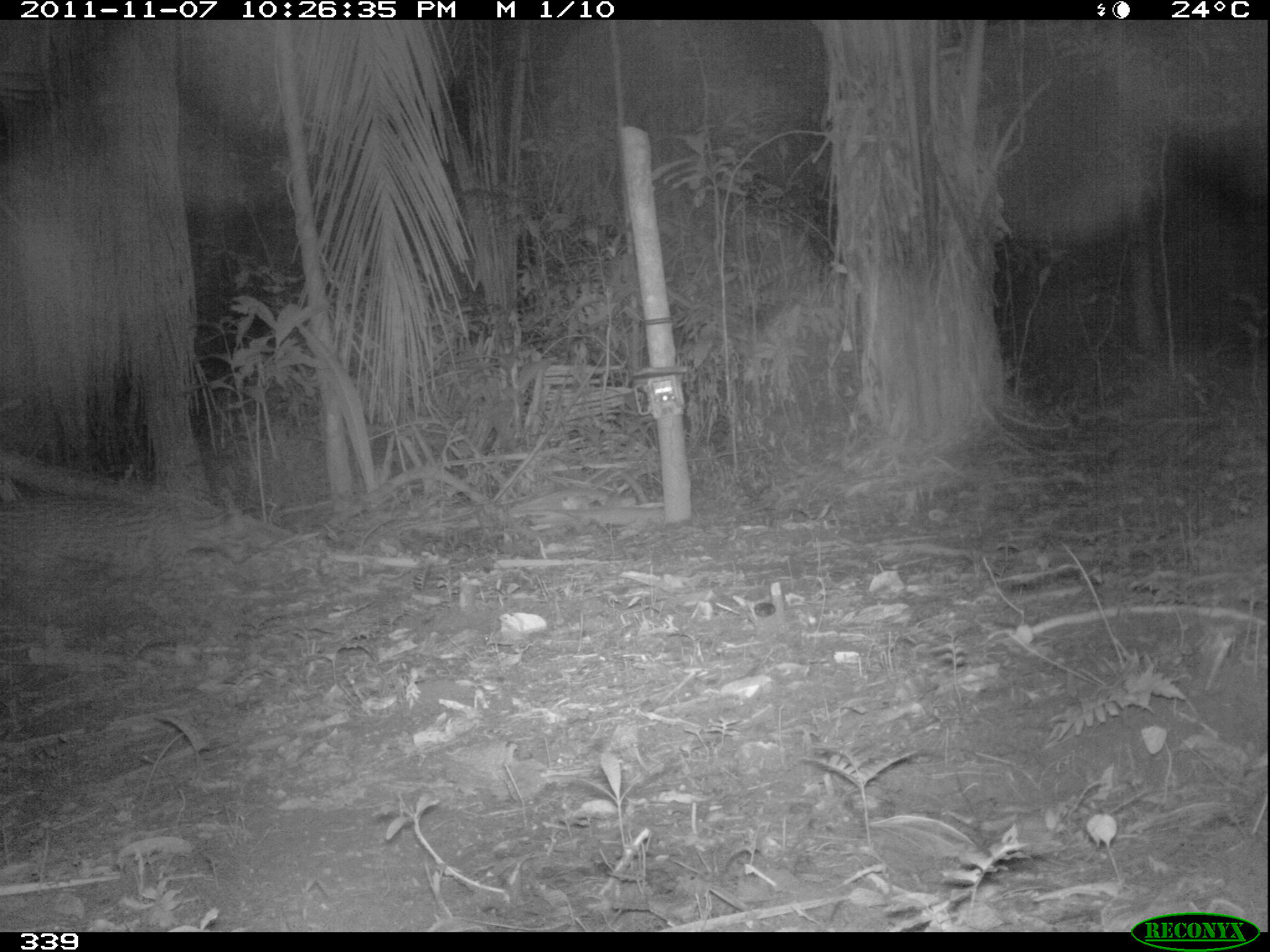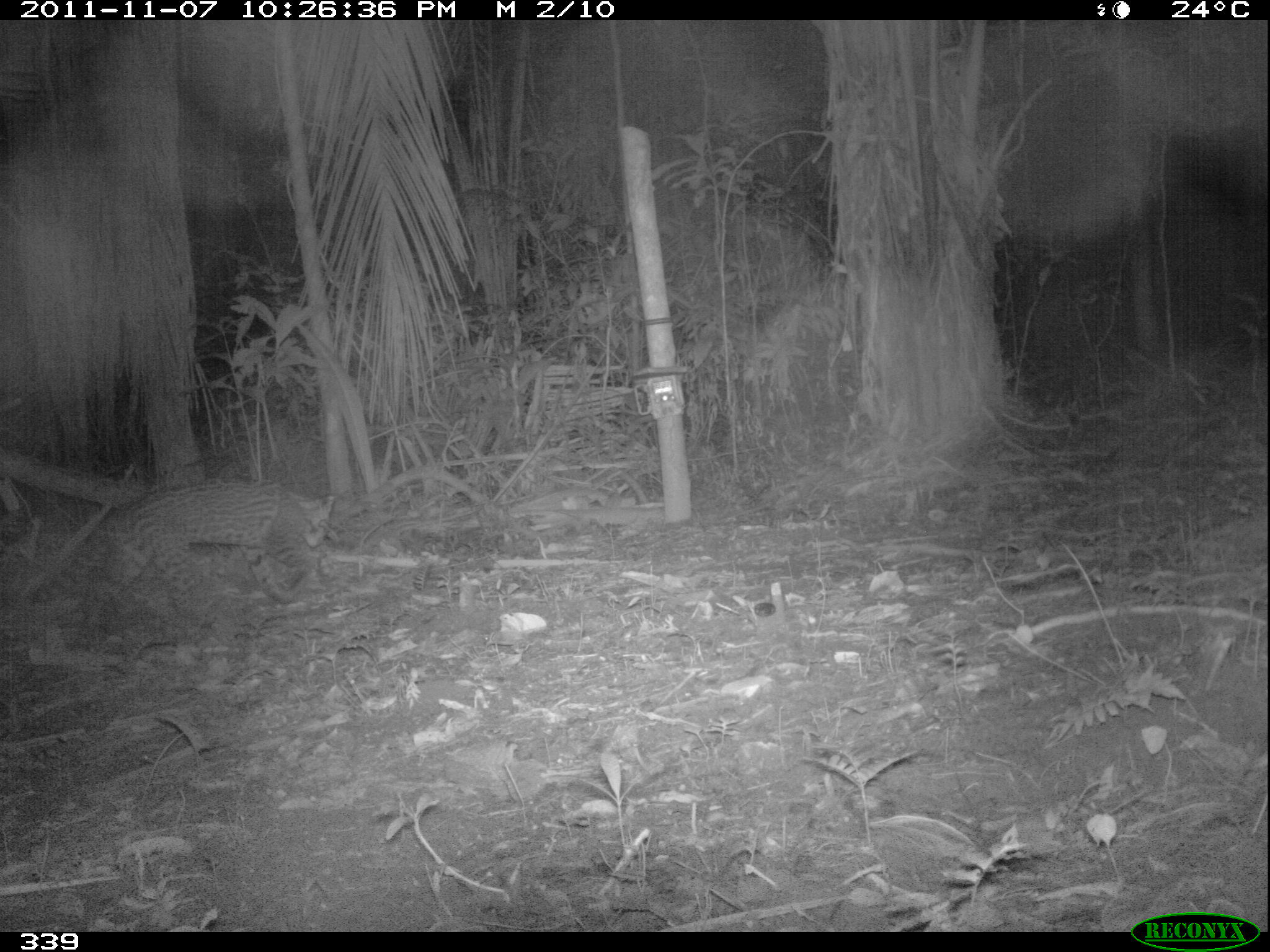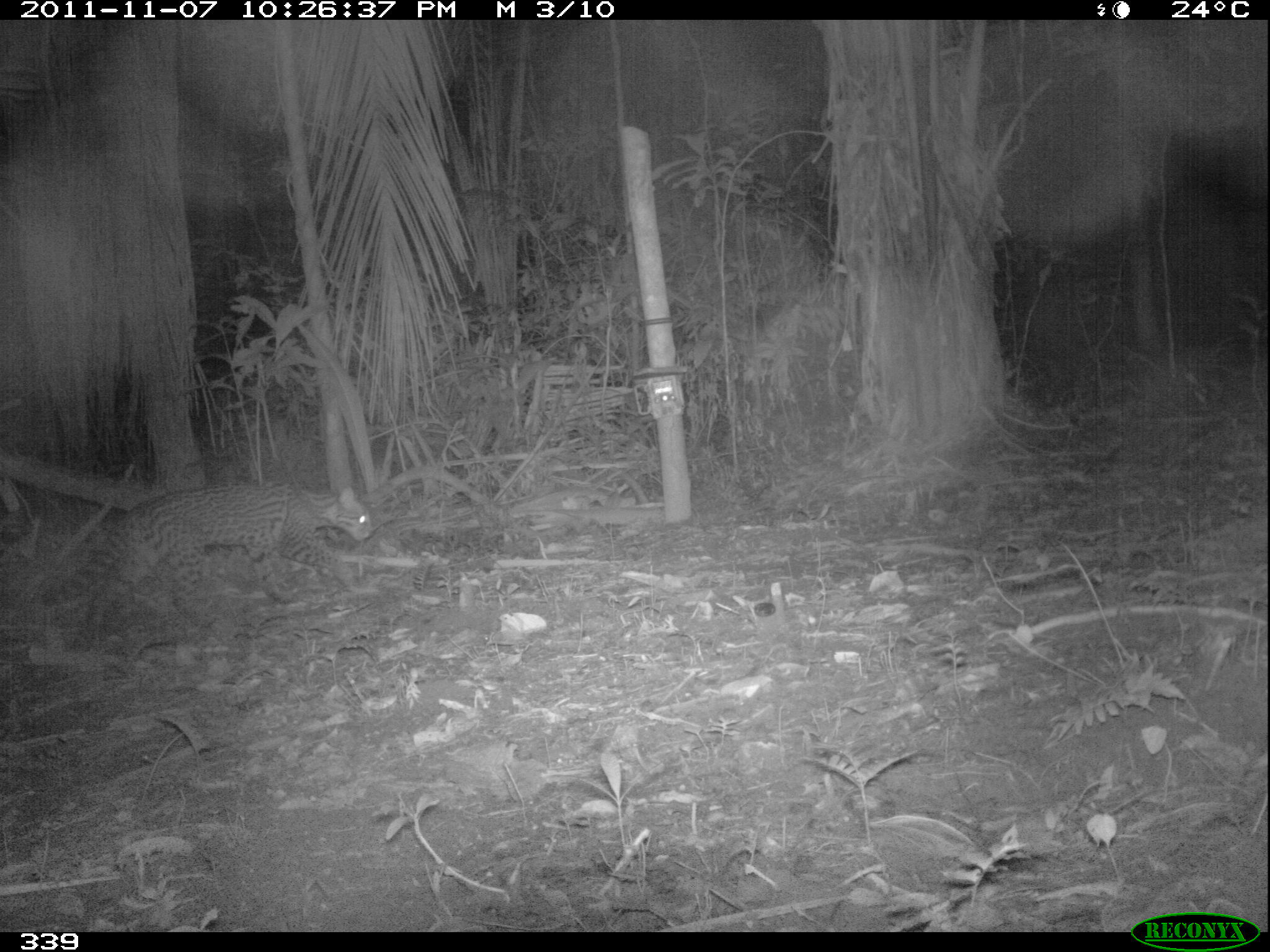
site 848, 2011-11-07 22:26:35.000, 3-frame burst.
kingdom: Animalia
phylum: Chordata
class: Mammalia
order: Carnivora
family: Felidae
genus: Leopardus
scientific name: Leopardus pardalis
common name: ocelot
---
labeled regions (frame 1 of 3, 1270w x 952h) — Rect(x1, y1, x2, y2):
leopardus pardalis: Rect(1, 492, 250, 633)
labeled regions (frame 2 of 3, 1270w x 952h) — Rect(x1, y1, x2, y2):
leopardus pardalis: Rect(30, 479, 335, 640)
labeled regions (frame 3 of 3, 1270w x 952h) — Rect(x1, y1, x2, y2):
leopardus pardalis: Rect(40, 480, 374, 653)